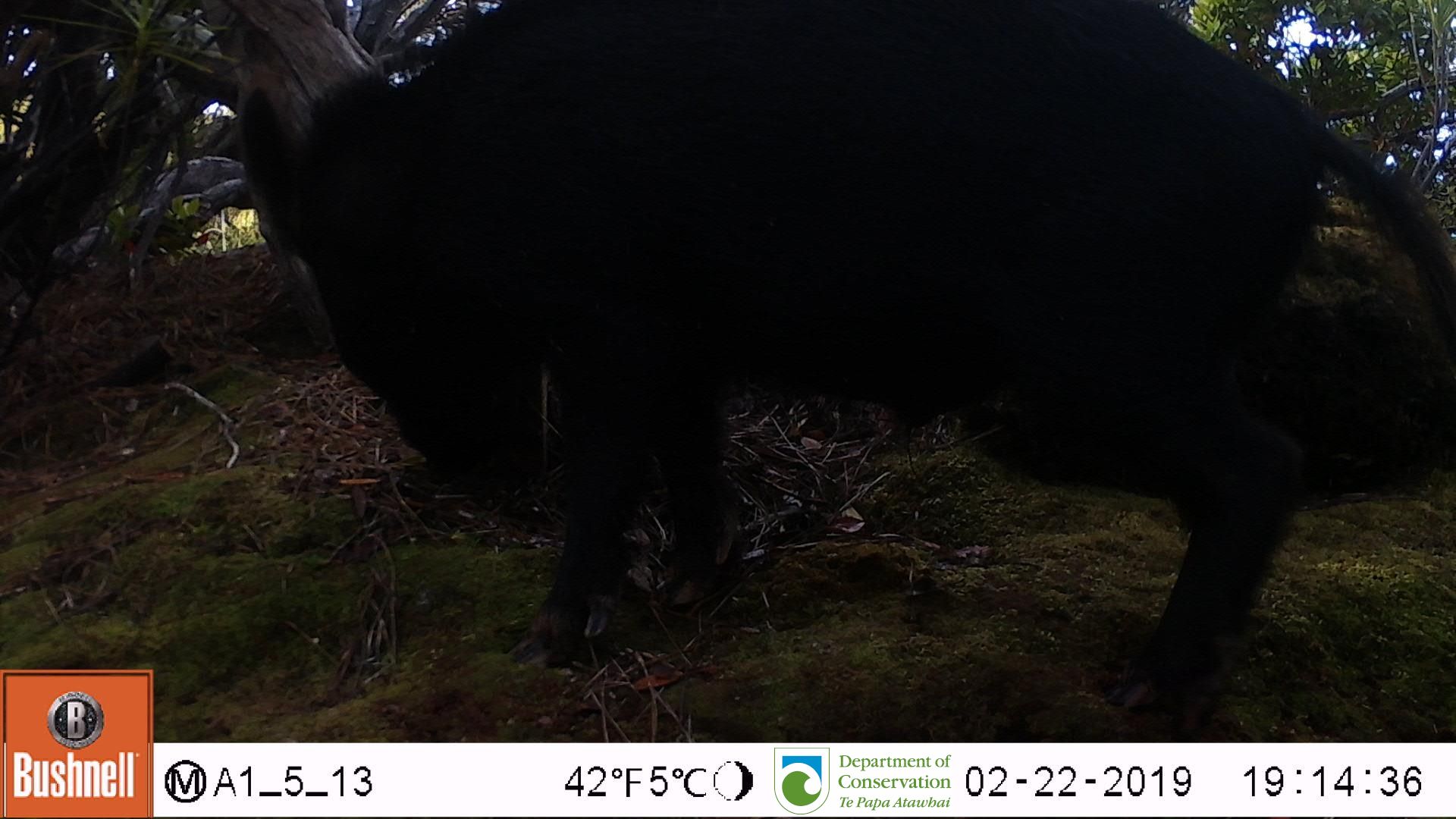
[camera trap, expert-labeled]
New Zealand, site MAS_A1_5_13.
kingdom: Animalia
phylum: Chordata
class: Mammalia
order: Artiodactyla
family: Suidae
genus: Sus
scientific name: Sus scrofa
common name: pig